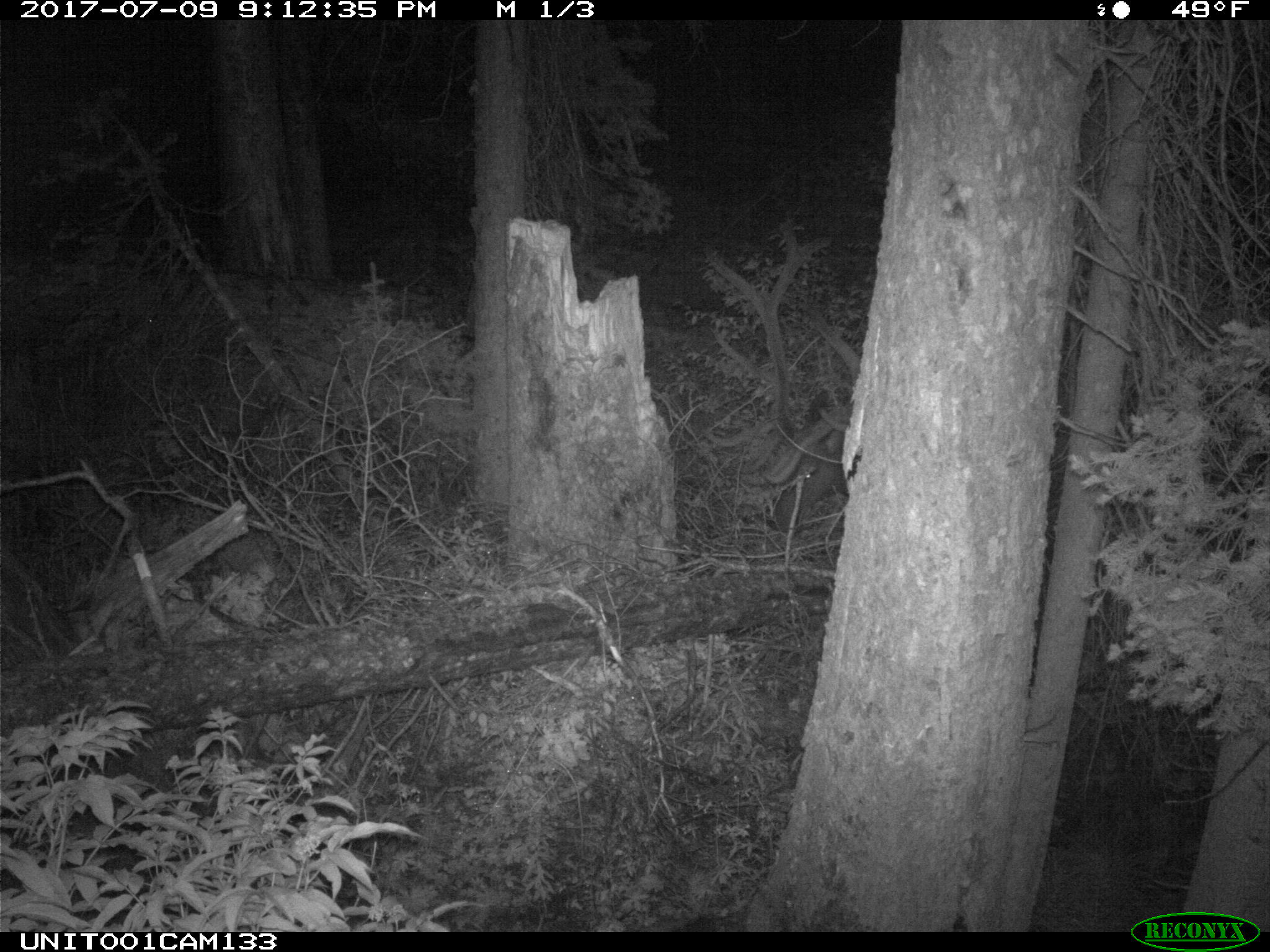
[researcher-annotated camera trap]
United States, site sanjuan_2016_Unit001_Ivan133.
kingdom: Animalia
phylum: Chordata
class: Mammalia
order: Artiodactyla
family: Cervidae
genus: Cervus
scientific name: Cervus elaphus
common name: red deer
Cervus elaphus (red deer).